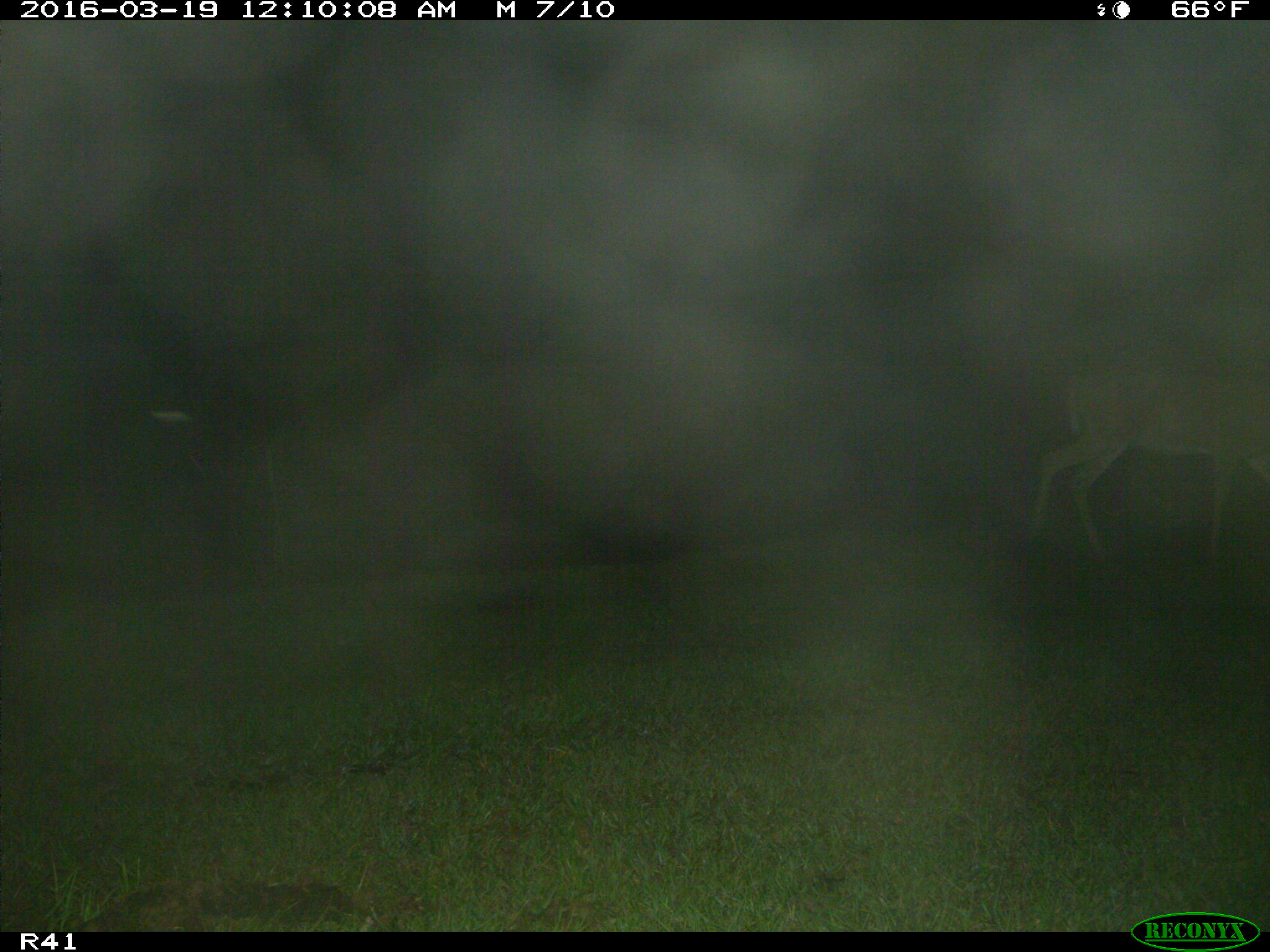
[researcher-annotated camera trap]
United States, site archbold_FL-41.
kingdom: Animalia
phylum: Chordata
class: Mammalia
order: Artiodactyla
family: Cervidae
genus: Odocoileus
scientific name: Odocoileus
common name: deer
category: unidentified deer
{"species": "unidentified deer (deer) (Odocoileus)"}